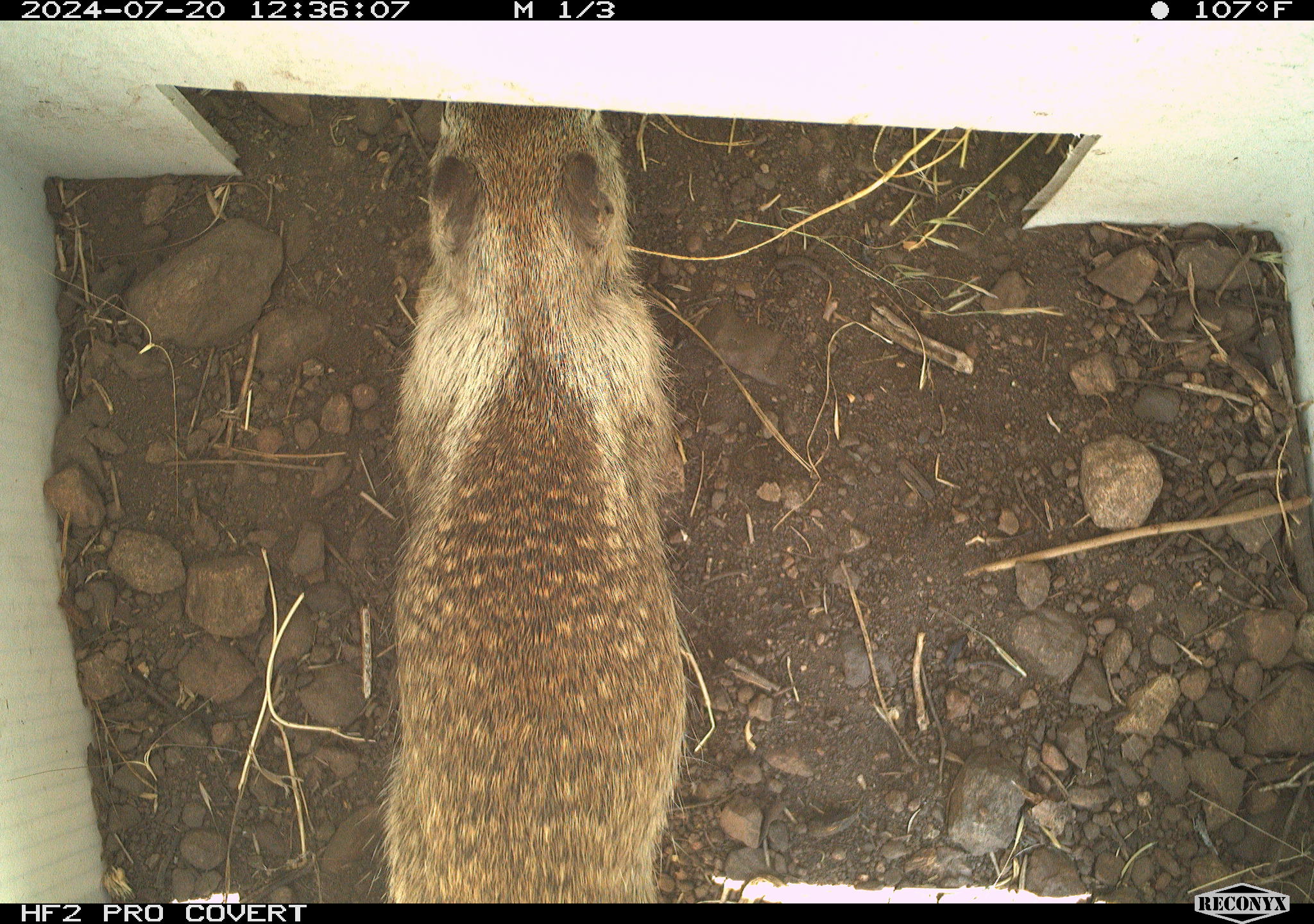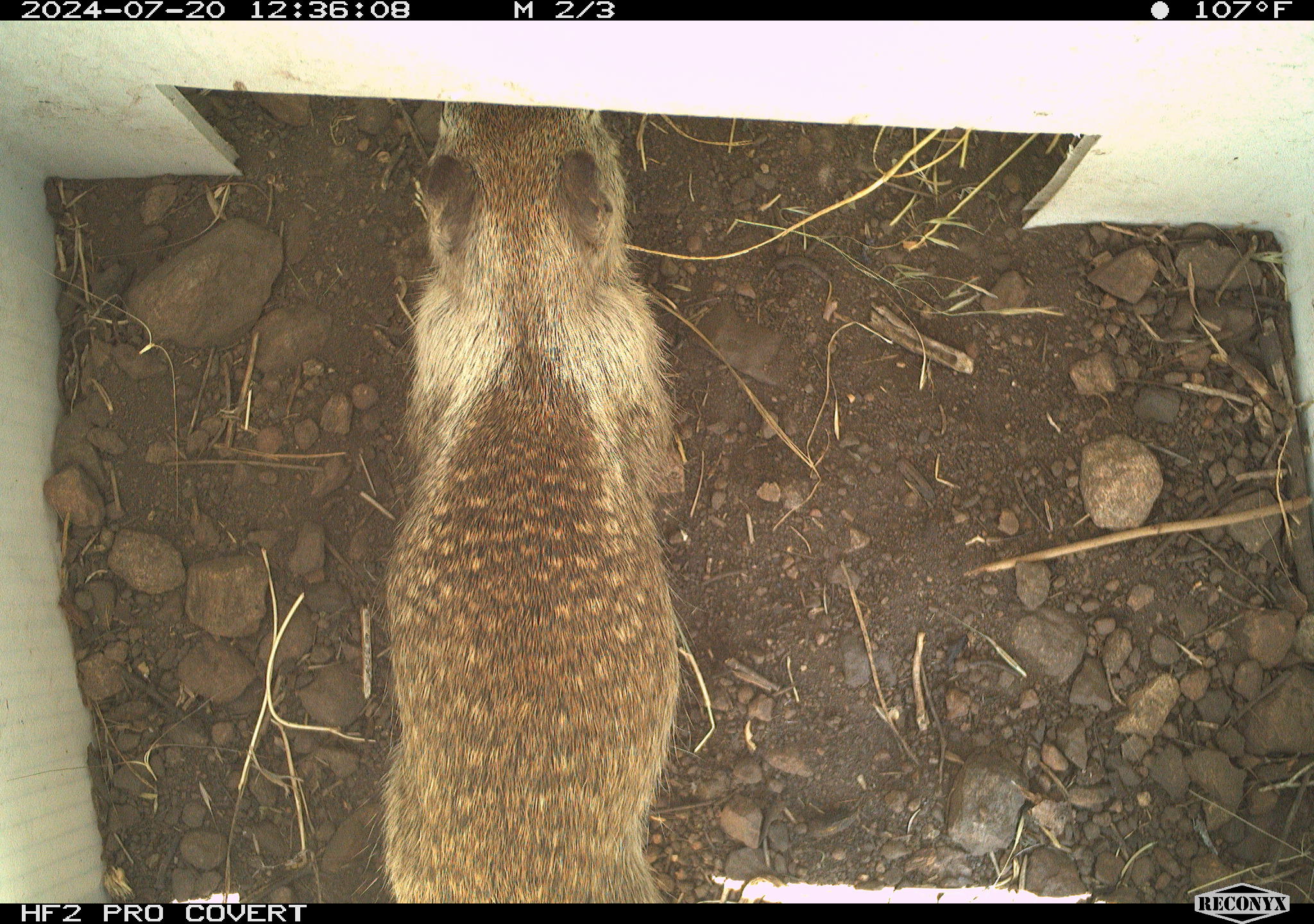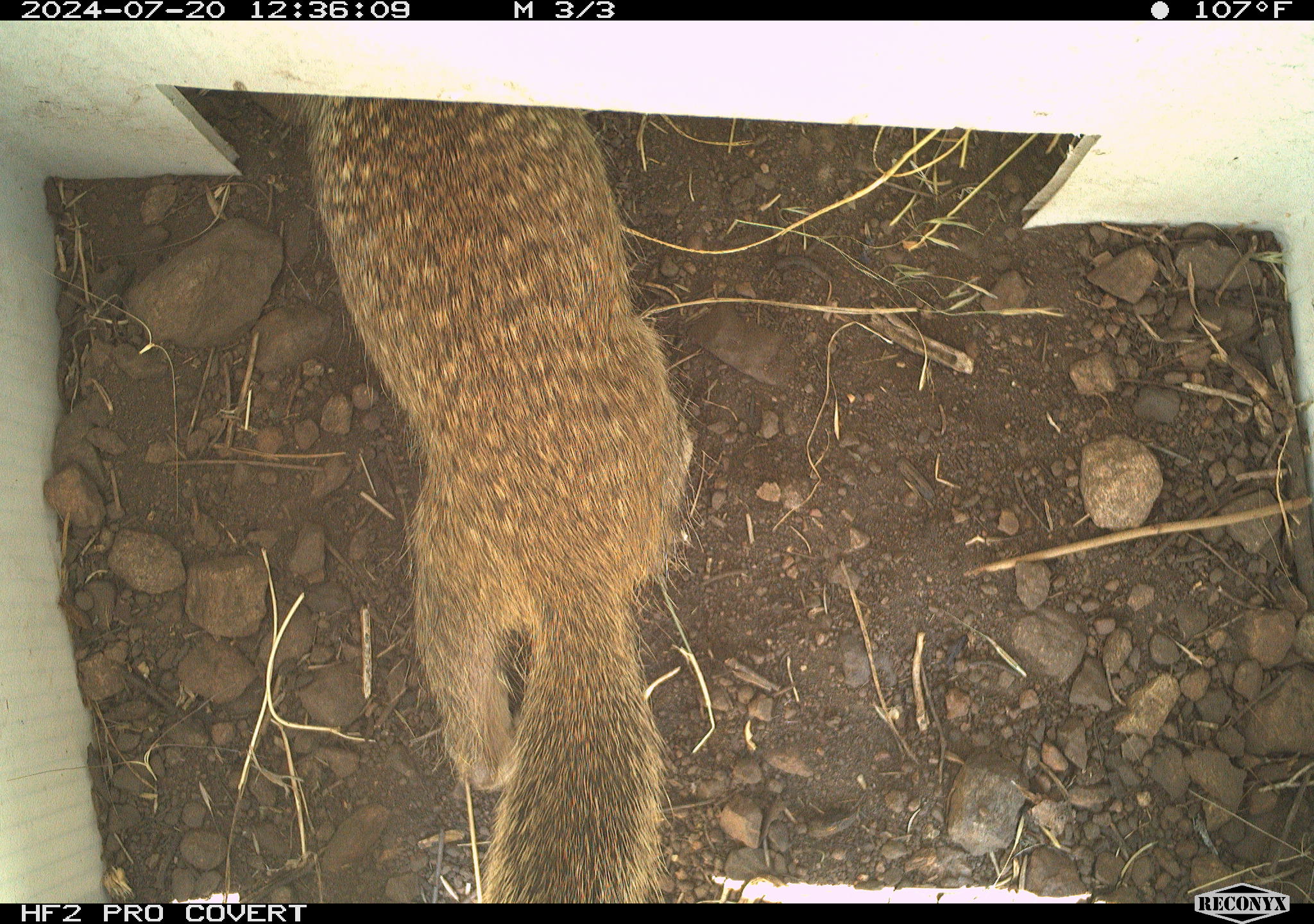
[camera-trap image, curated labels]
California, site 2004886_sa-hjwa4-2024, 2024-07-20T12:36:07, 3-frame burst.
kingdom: Animalia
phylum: Chordata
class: Mammalia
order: Rodentia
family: Sciuridae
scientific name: Sciuridae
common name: squirrels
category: sciuridae family